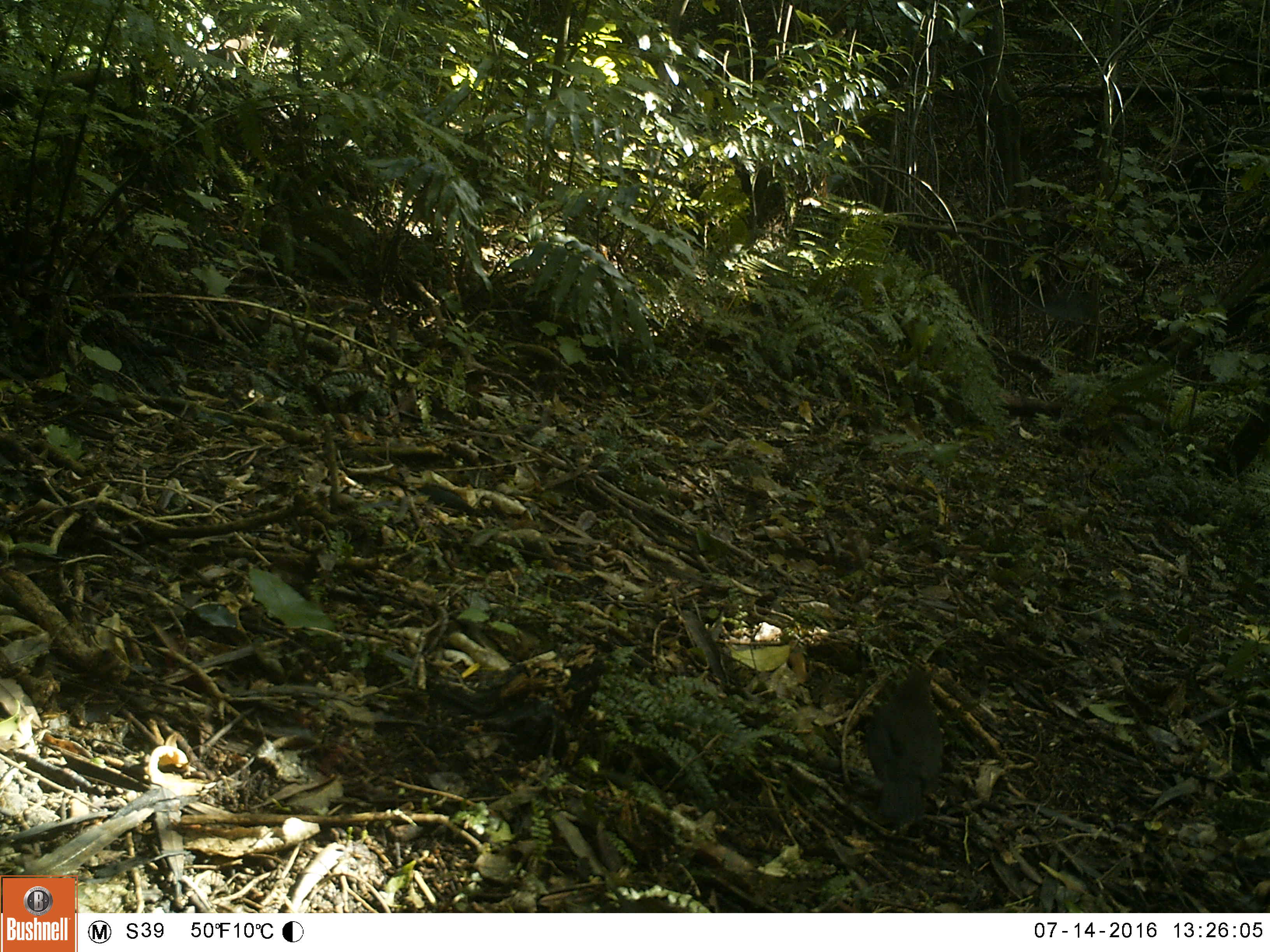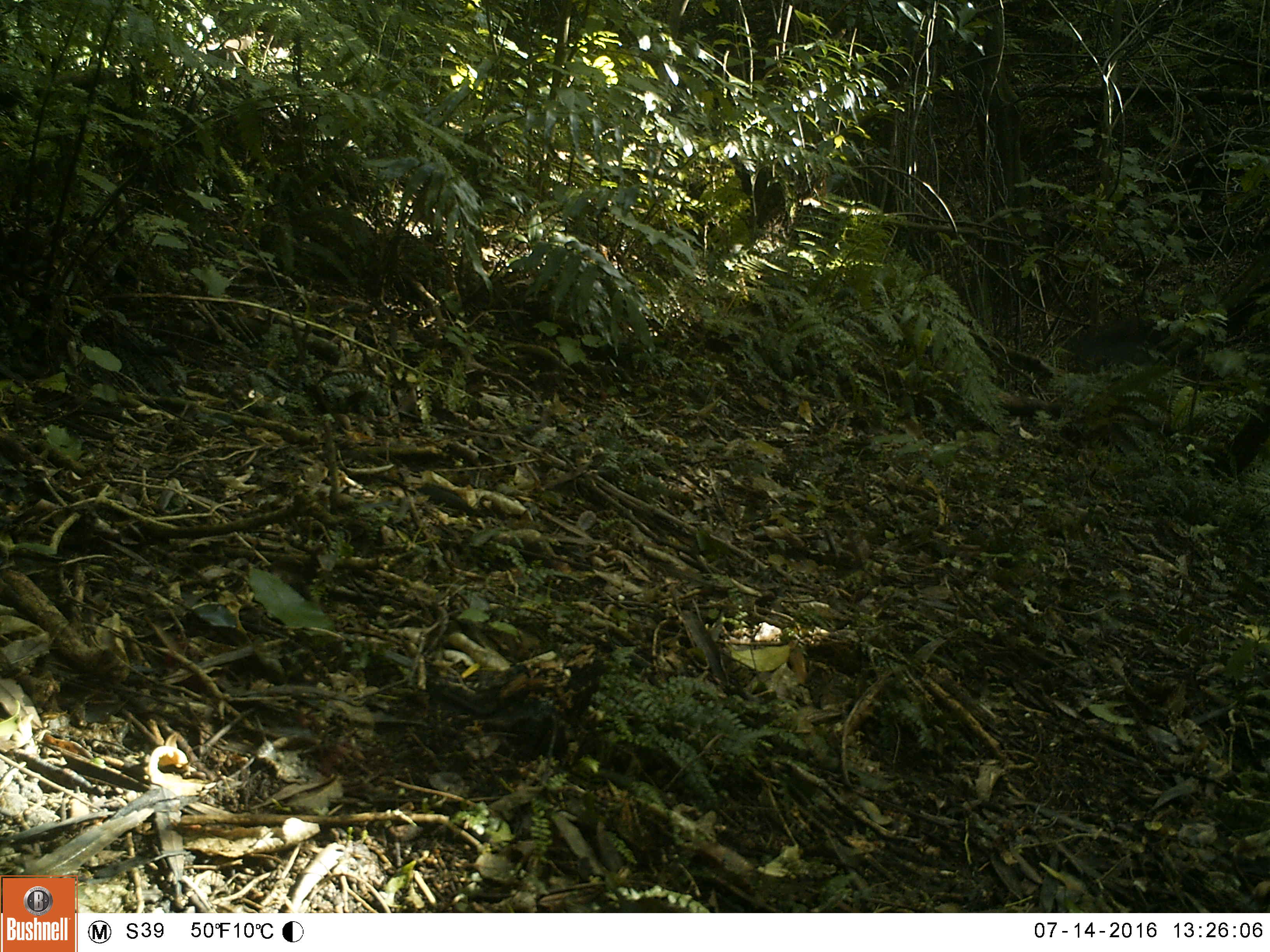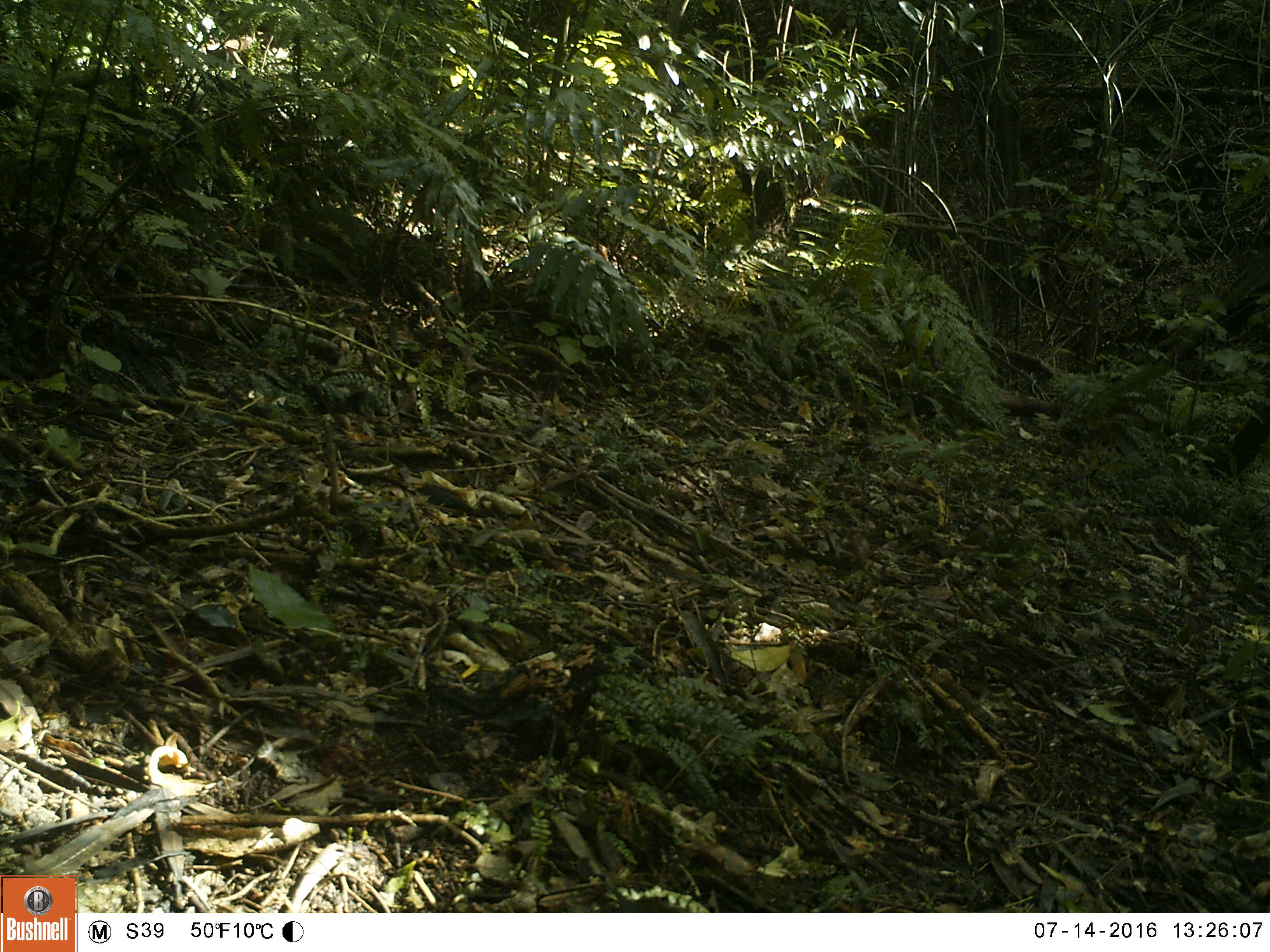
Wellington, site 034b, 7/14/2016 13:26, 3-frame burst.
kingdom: Animalia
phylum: Chordata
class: Aves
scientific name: Aves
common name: bird